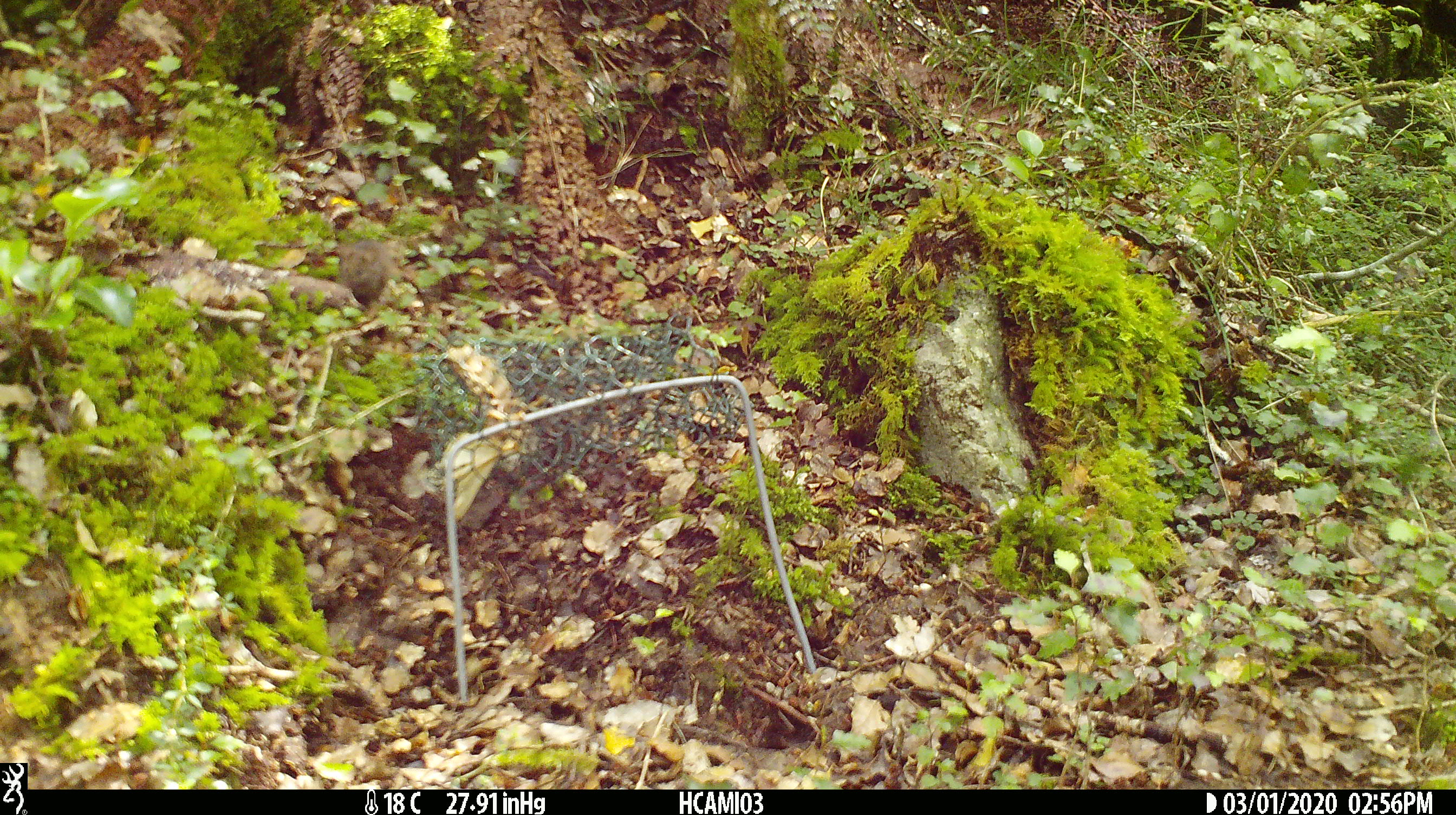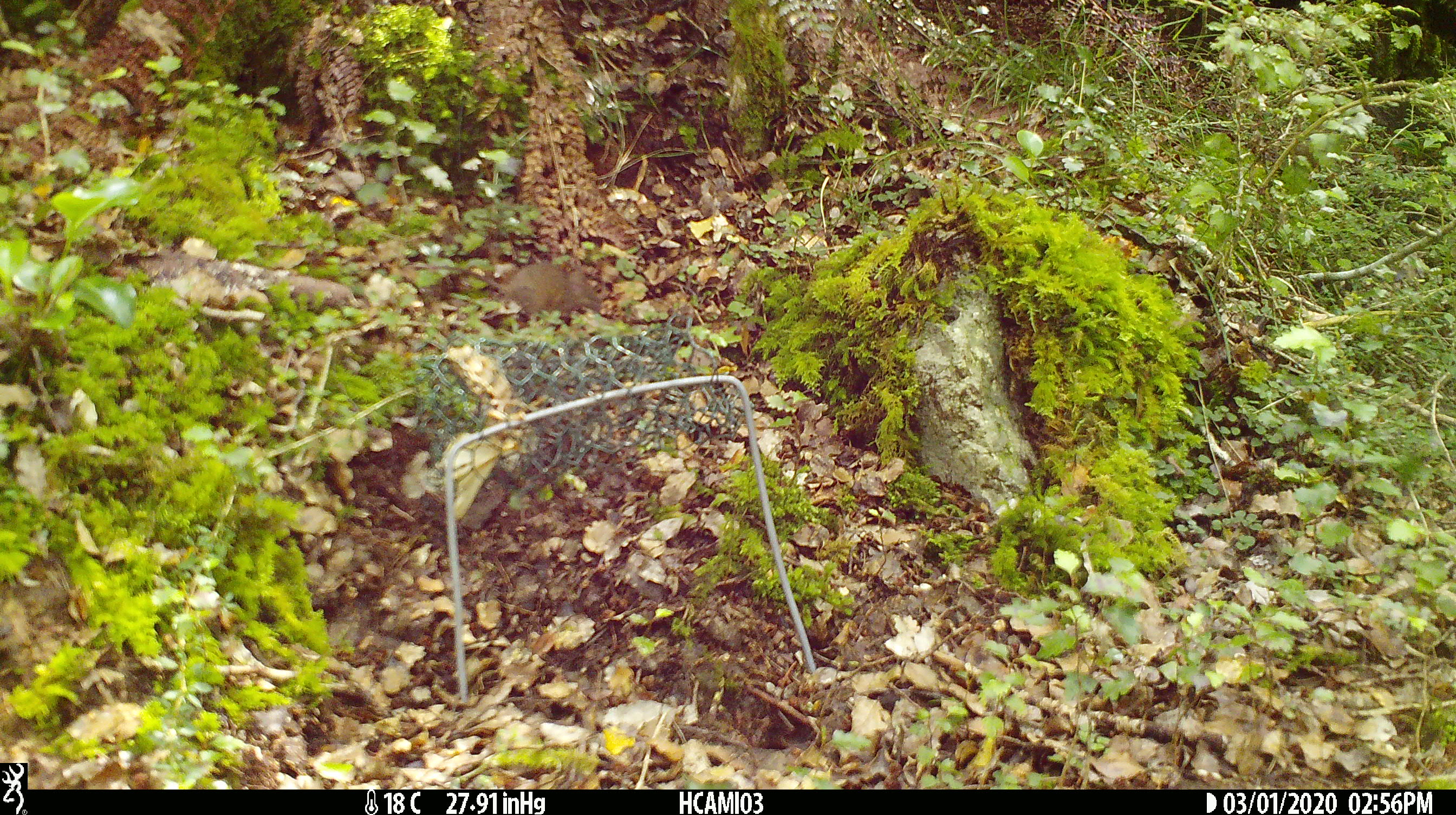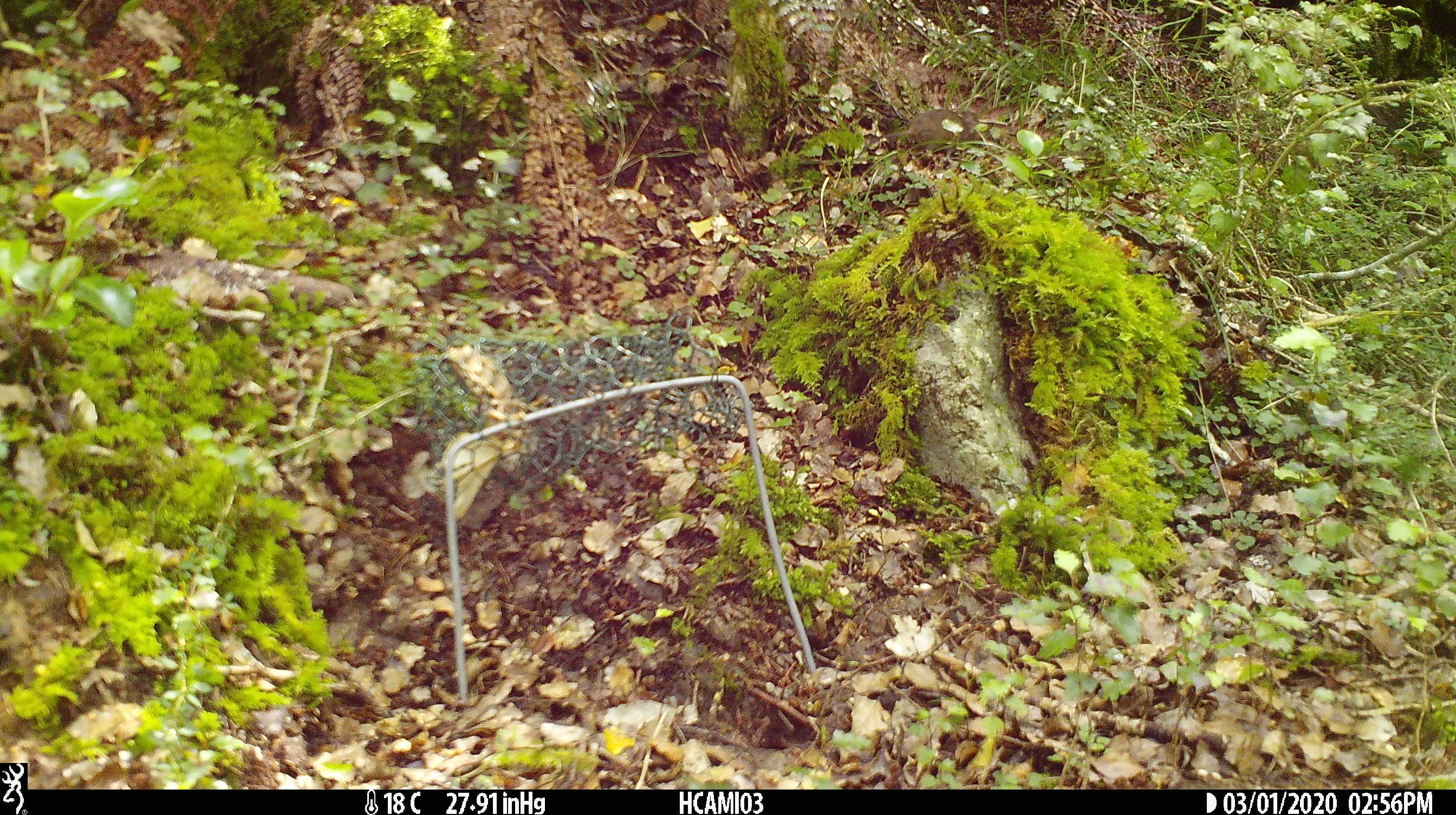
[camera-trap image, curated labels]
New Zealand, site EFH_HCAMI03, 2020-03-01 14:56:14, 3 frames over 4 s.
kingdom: Animalia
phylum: Chordata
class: Mammalia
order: Rodentia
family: Muridae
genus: Mus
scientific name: Mus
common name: mouse